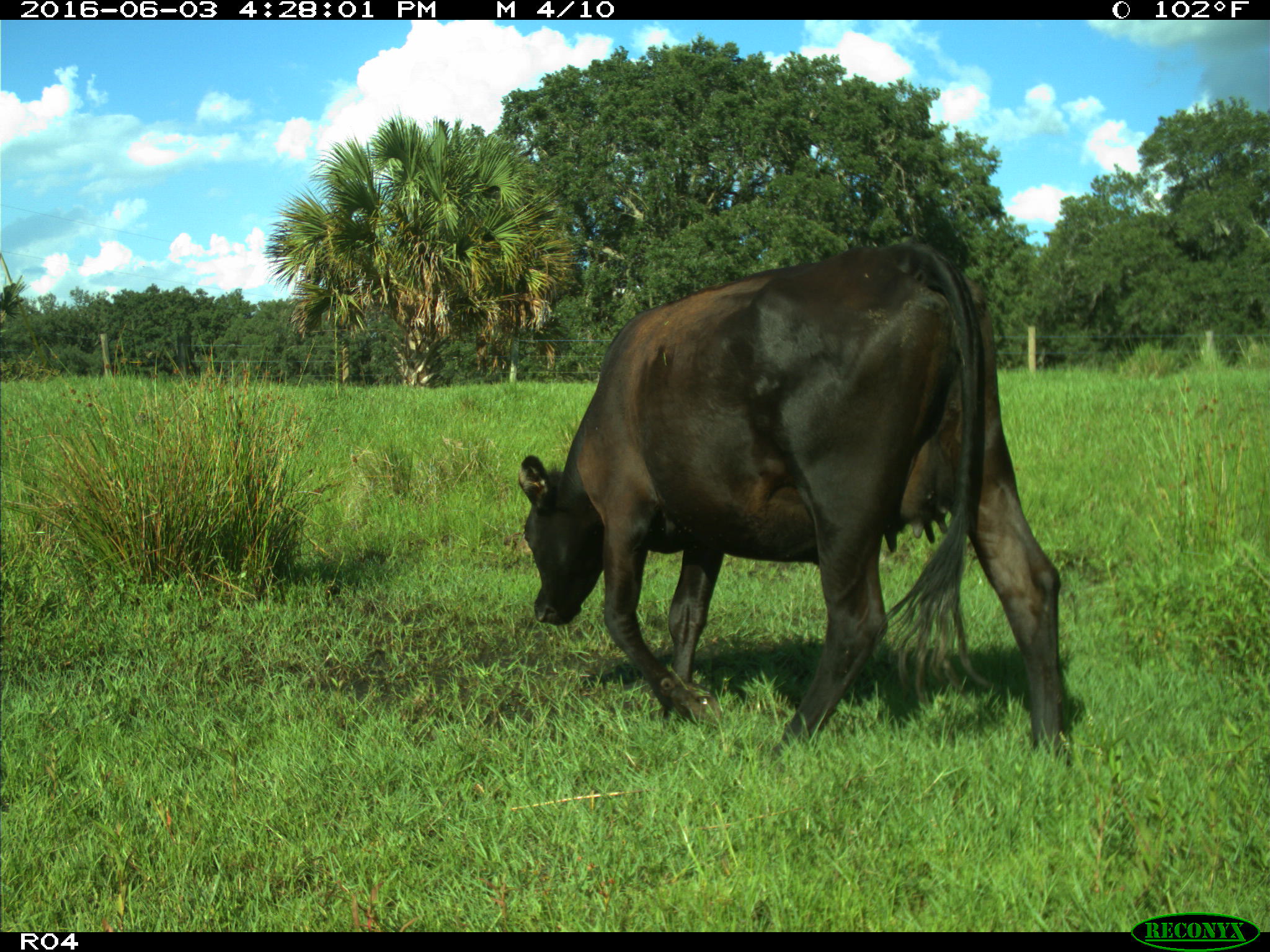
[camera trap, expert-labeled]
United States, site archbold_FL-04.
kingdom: Animalia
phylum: Chordata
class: Mammalia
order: Artiodactyla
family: Bovidae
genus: Bos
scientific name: Bos taurus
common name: domestic cow